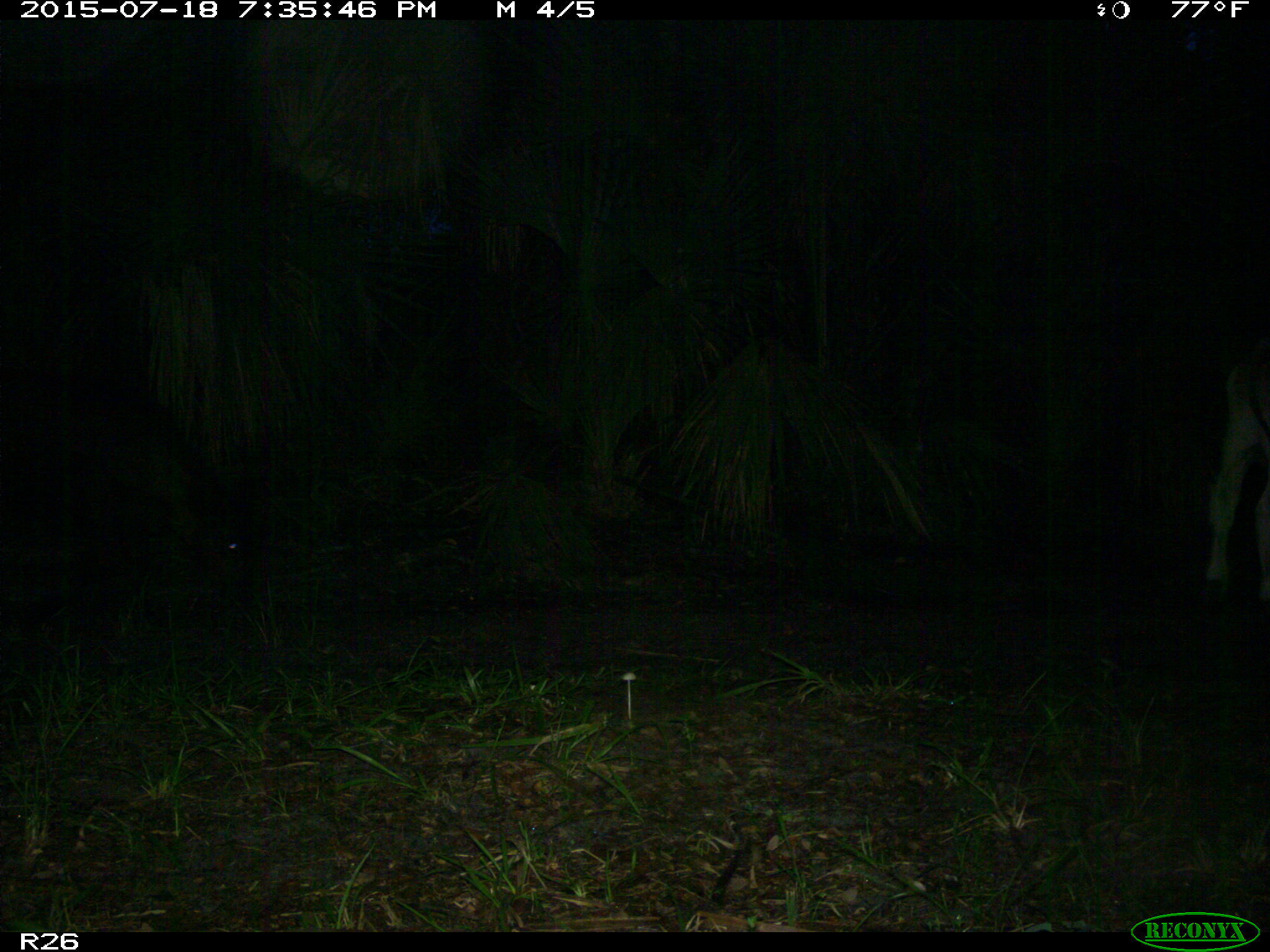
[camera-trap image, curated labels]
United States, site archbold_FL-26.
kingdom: Animalia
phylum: Chordata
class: Mammalia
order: Artiodactyla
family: Bovidae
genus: Bos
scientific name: Bos taurus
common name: domestic cow